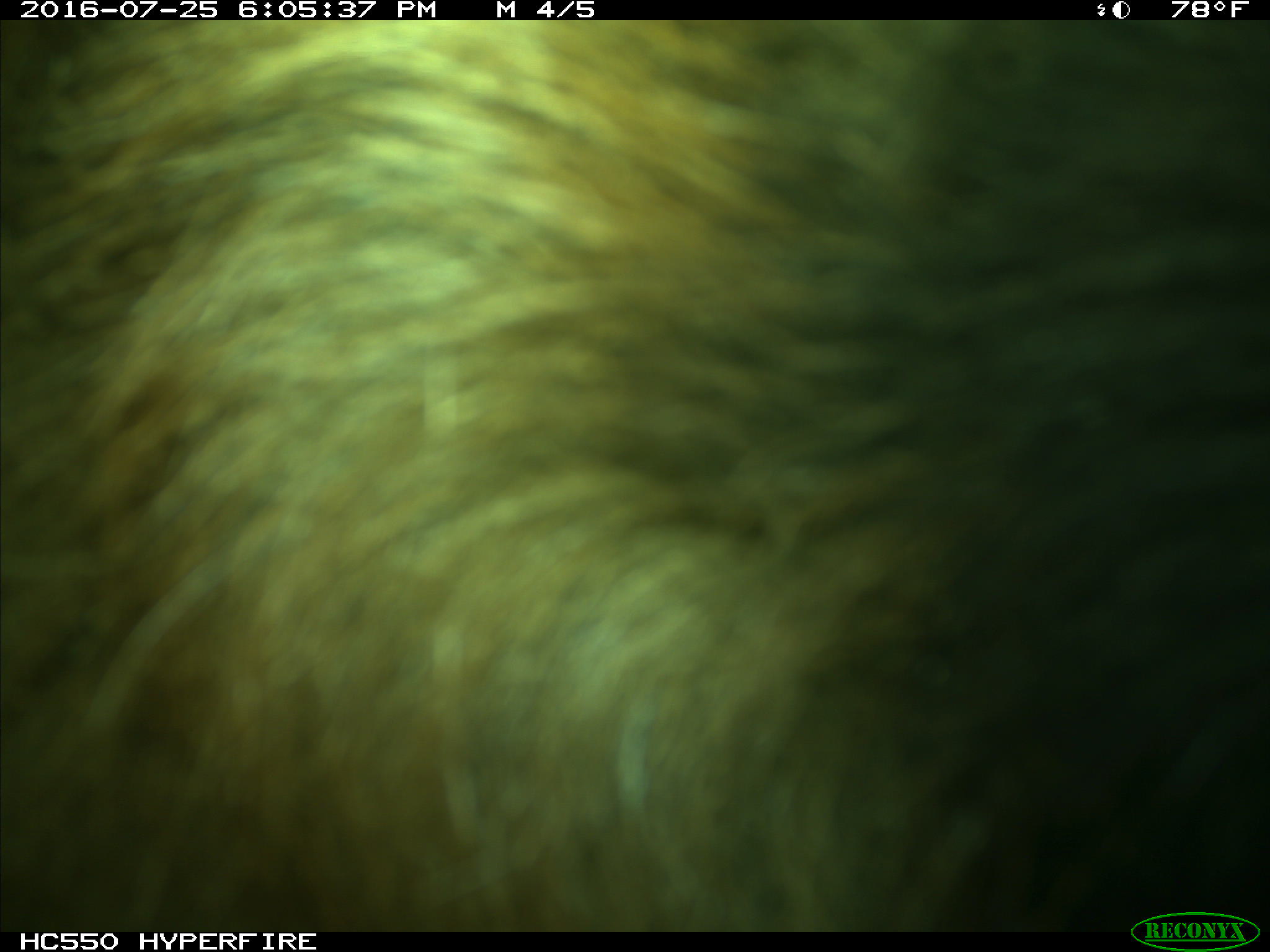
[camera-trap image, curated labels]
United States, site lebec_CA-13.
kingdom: Animalia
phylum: Chordata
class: Mammalia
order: Carnivora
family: Ursidae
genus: Ursus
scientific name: Ursus americanus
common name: american black bear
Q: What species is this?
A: Ursus americanus (american black bear).